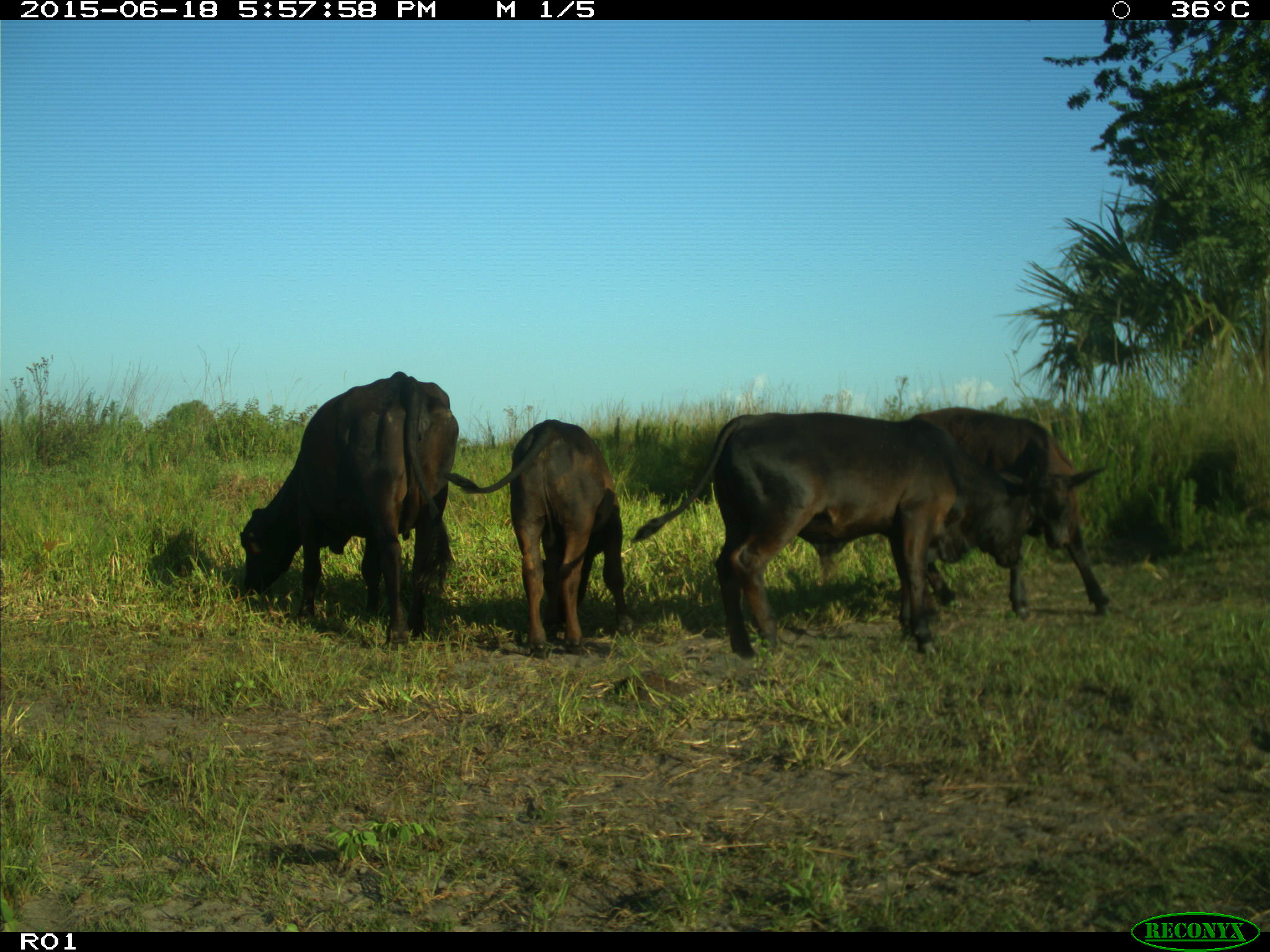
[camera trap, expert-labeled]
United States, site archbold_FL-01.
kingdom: Animalia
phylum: Chordata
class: Mammalia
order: Artiodactyla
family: Bovidae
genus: Bos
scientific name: Bos taurus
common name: domestic cow